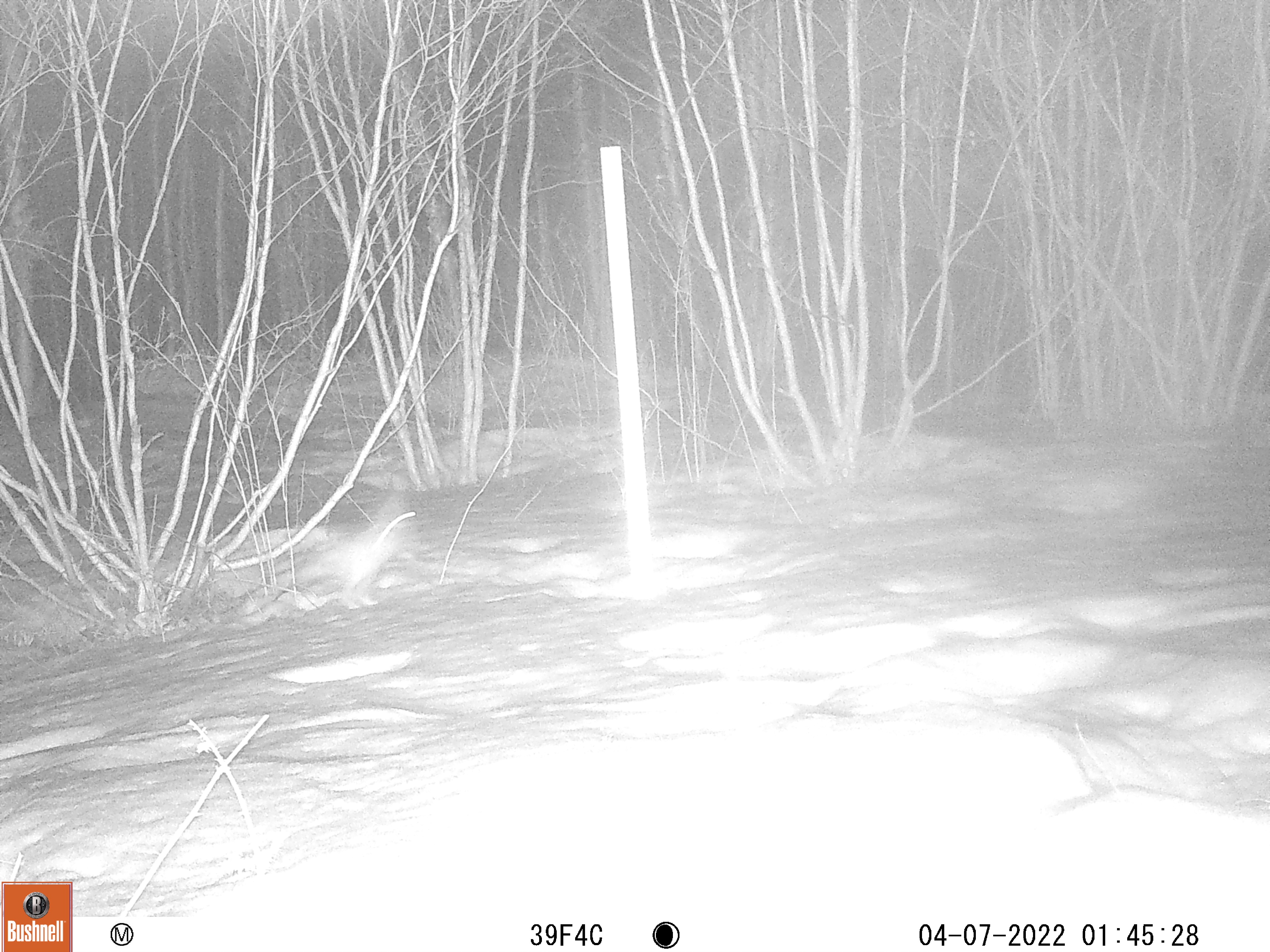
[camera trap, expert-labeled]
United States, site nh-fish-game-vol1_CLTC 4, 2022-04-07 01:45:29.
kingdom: Animalia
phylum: Chordata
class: Mammalia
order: Lagomorpha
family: Leporidae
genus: Lepus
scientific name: Lepus americanus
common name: snowshoe hare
Snowshoe hare (Lepus americanus).